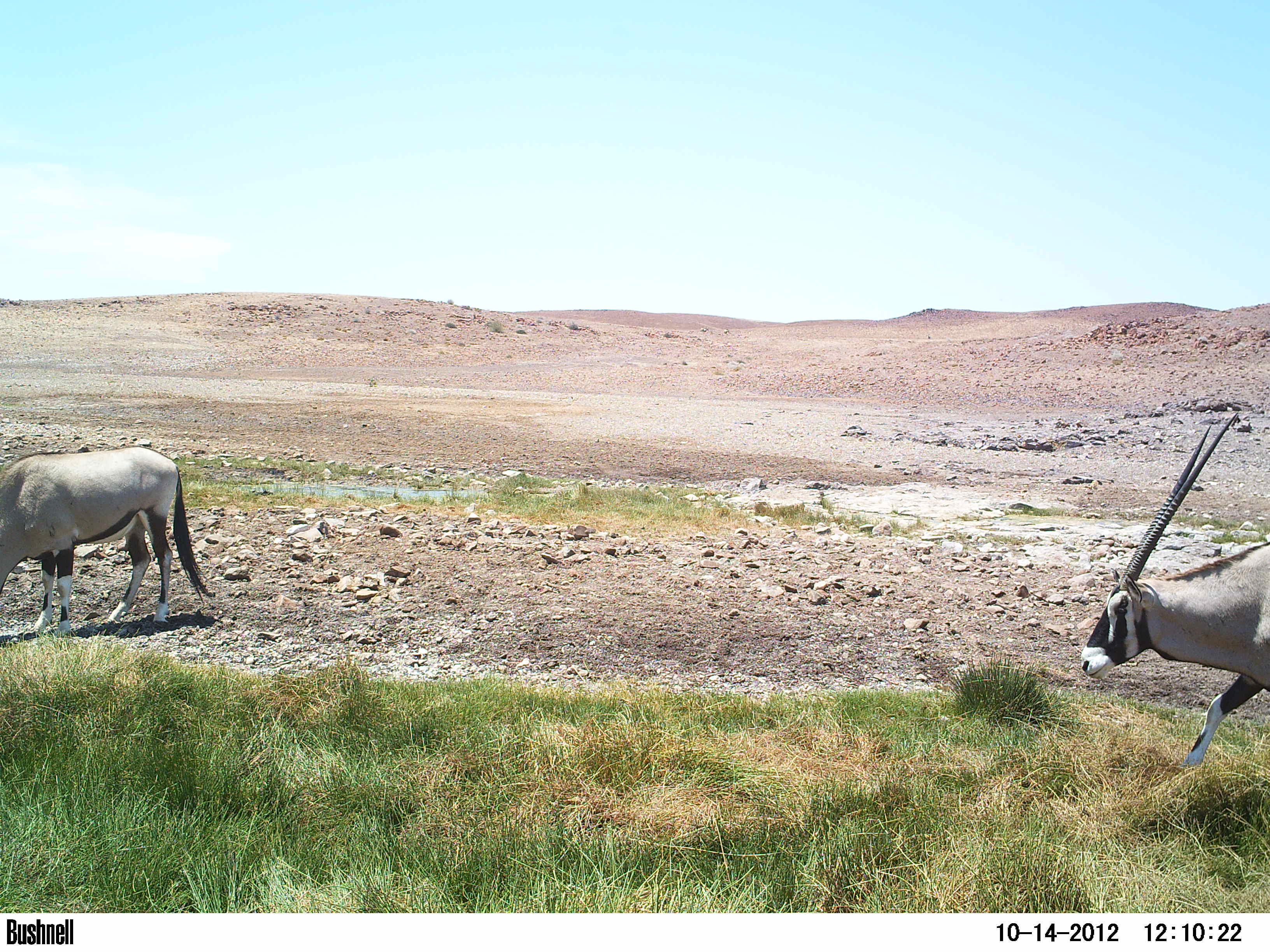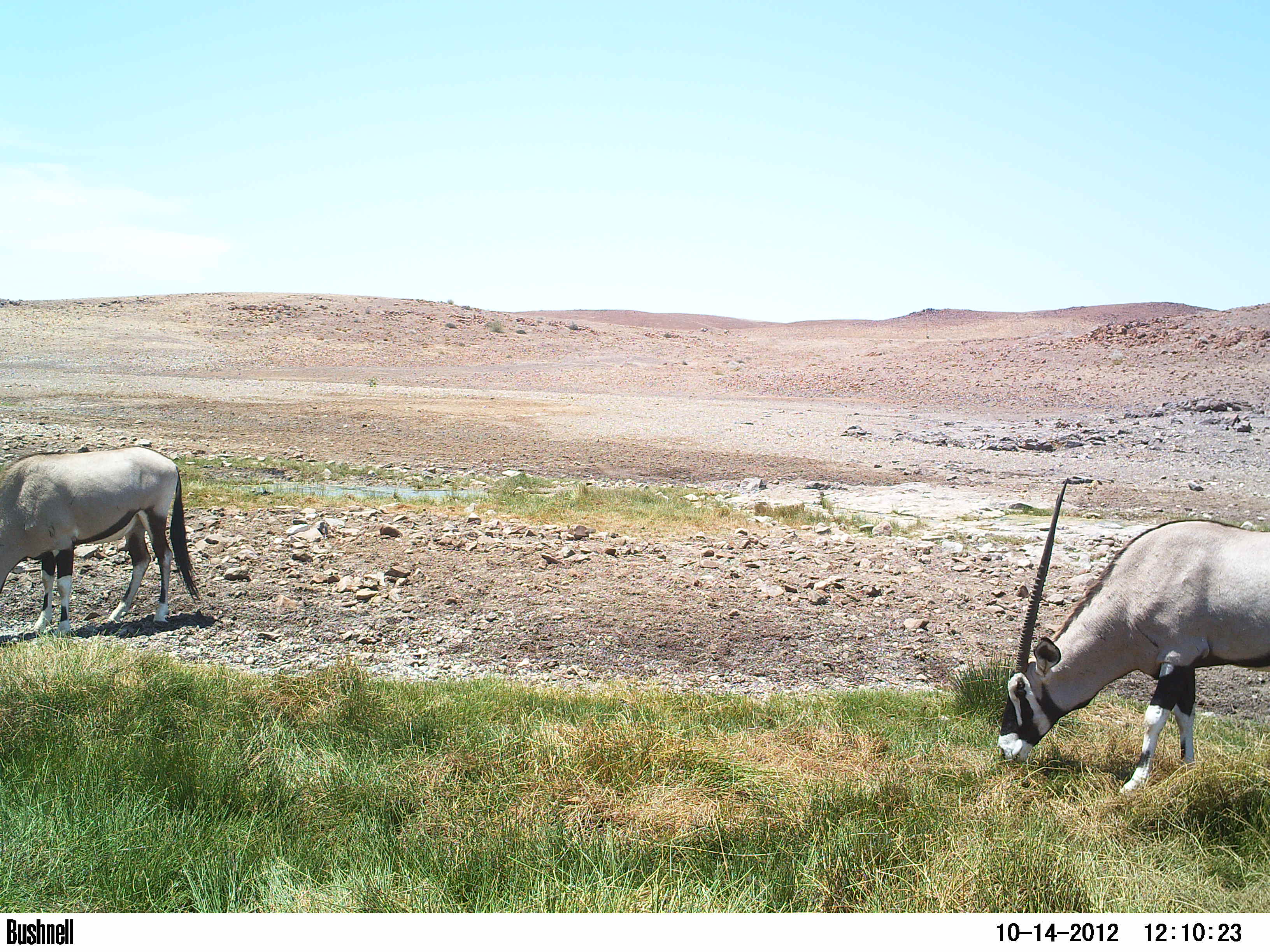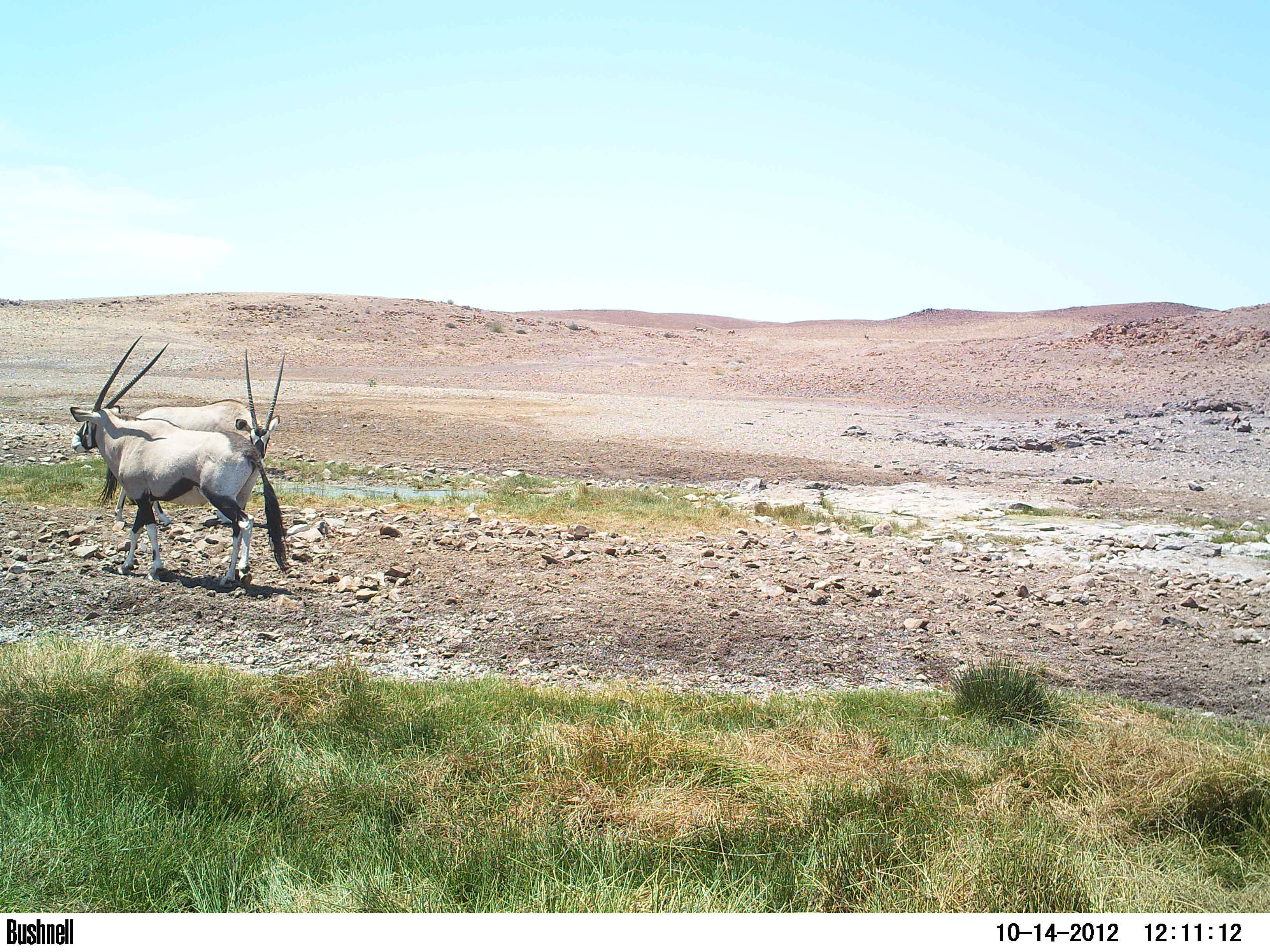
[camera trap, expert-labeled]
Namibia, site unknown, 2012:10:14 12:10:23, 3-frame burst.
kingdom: Animalia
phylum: Chordata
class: Mammalia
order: Artiodactyla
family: Bovidae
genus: Oryx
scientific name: Oryx gazella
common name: gemsbok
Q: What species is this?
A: Oryx gazella (gemsbok).